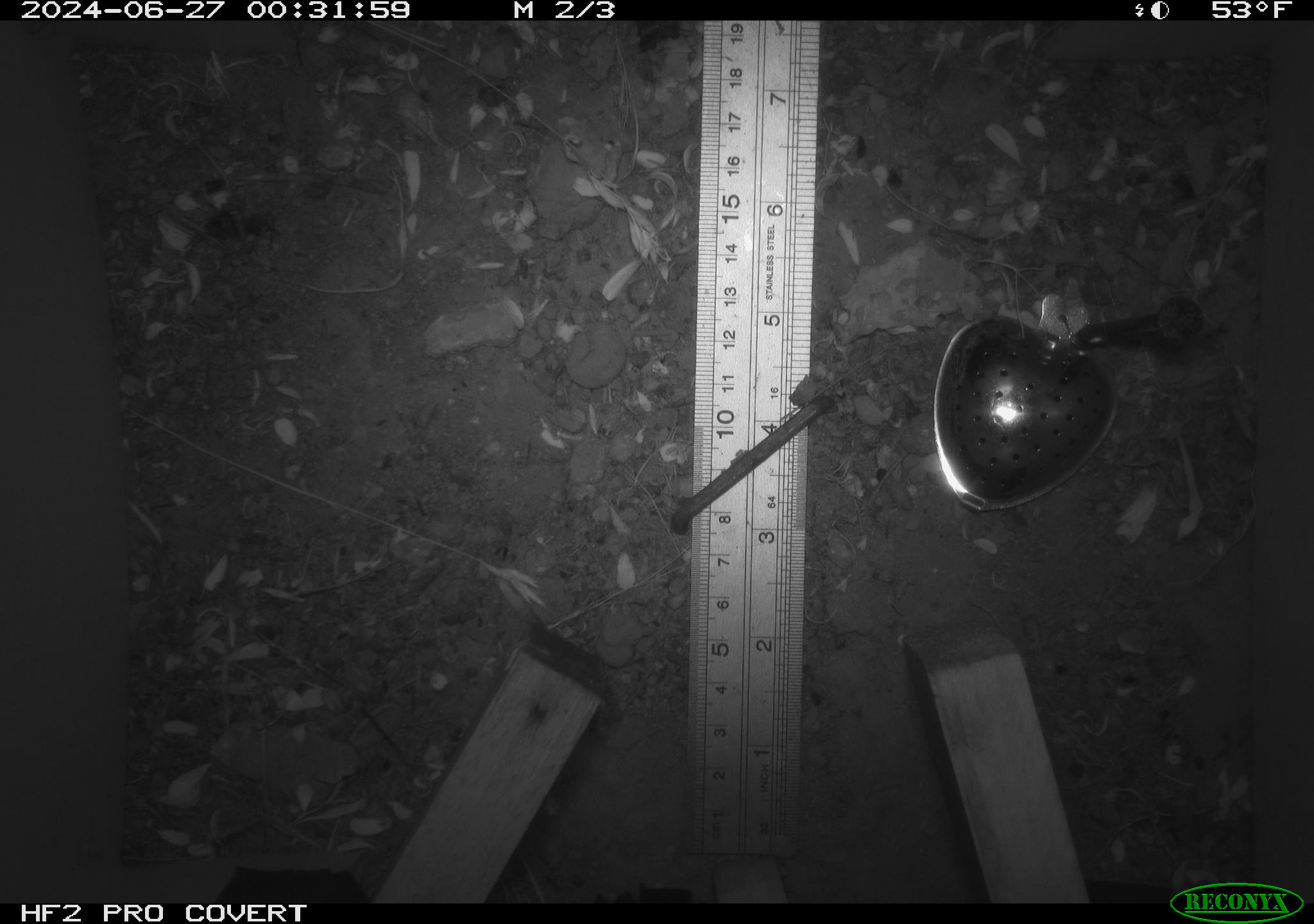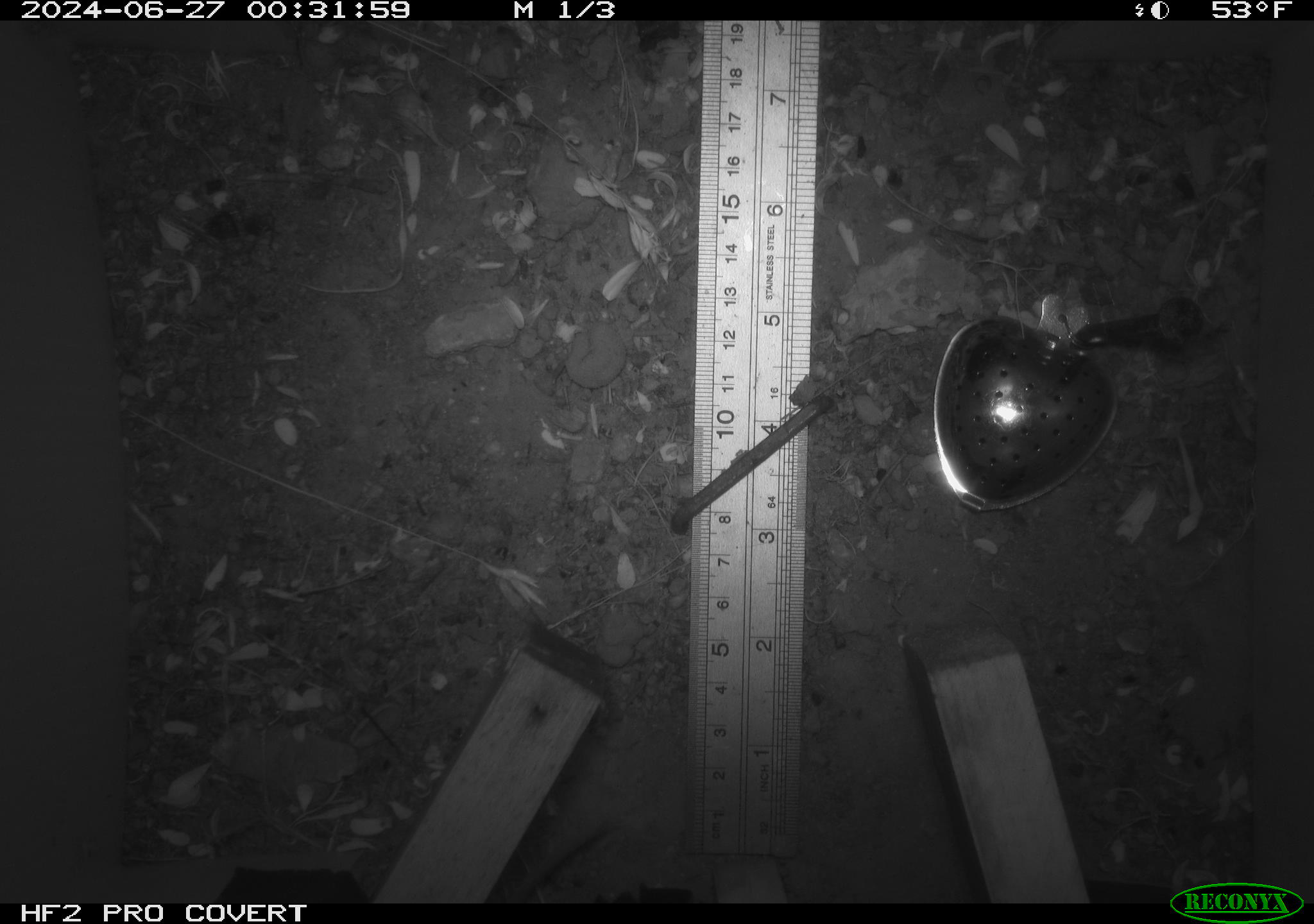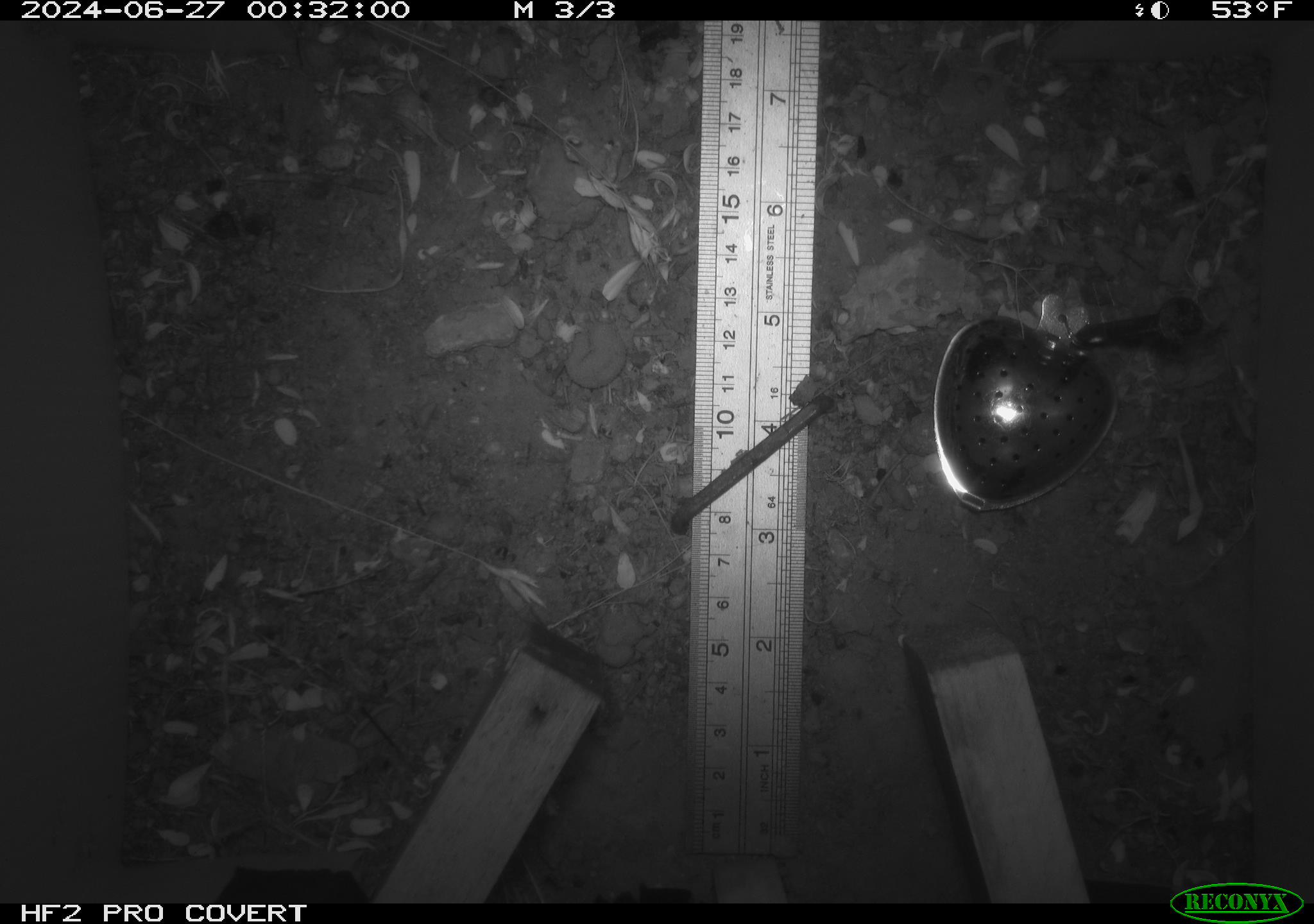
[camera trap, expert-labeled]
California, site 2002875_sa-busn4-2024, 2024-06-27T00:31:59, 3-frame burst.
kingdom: Animalia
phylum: Chordata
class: Mammalia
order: Rodentia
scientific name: Rodentia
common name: rodent